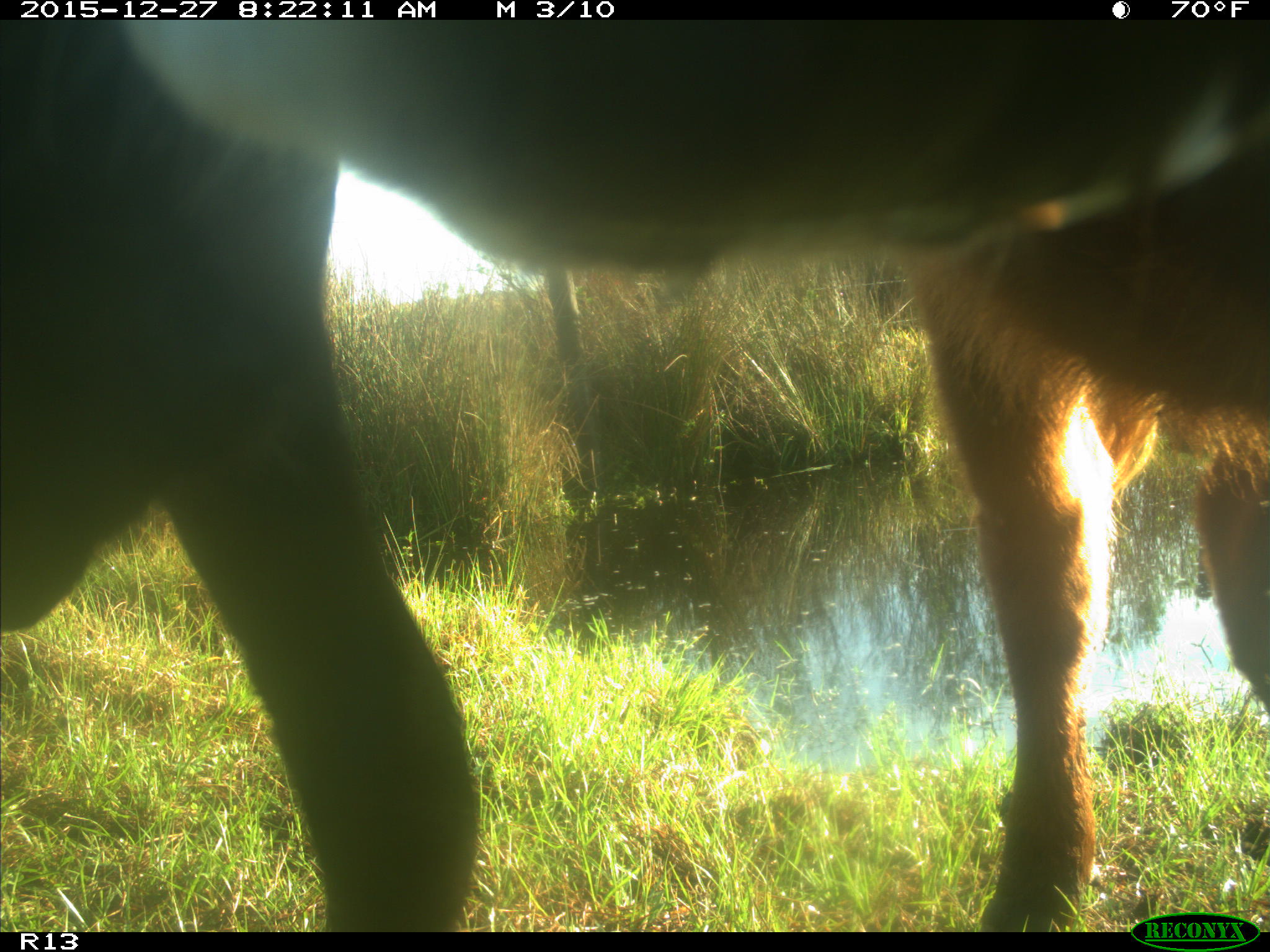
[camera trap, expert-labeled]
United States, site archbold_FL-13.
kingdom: Animalia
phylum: Chordata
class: Mammalia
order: Artiodactyla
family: Bovidae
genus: Bos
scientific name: Bos taurus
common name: domestic cow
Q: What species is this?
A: Bos taurus (domestic cow).